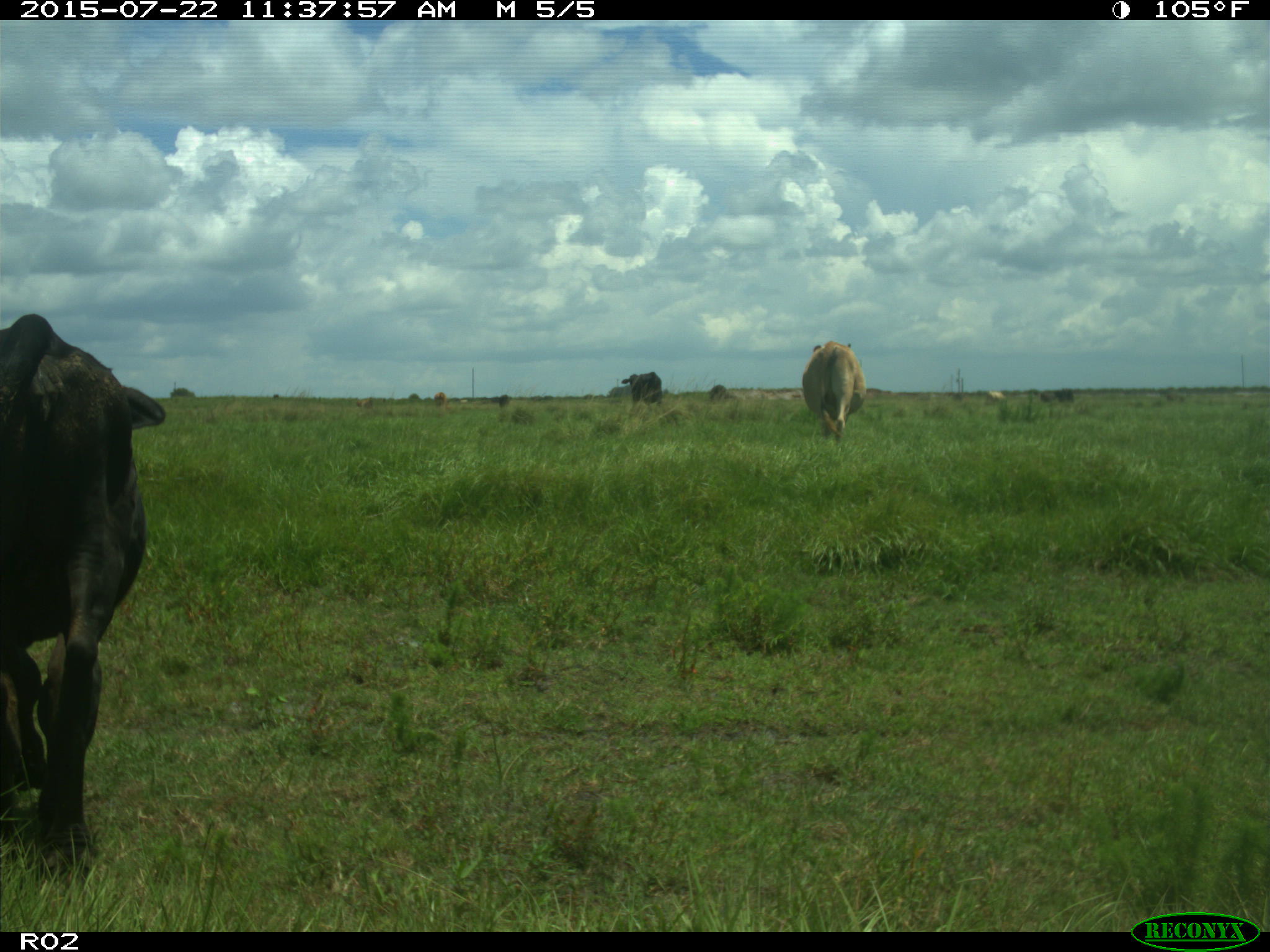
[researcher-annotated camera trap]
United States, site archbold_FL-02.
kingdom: Animalia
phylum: Chordata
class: Mammalia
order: Artiodactyla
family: Bovidae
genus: Bos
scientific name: Bos taurus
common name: domestic cow